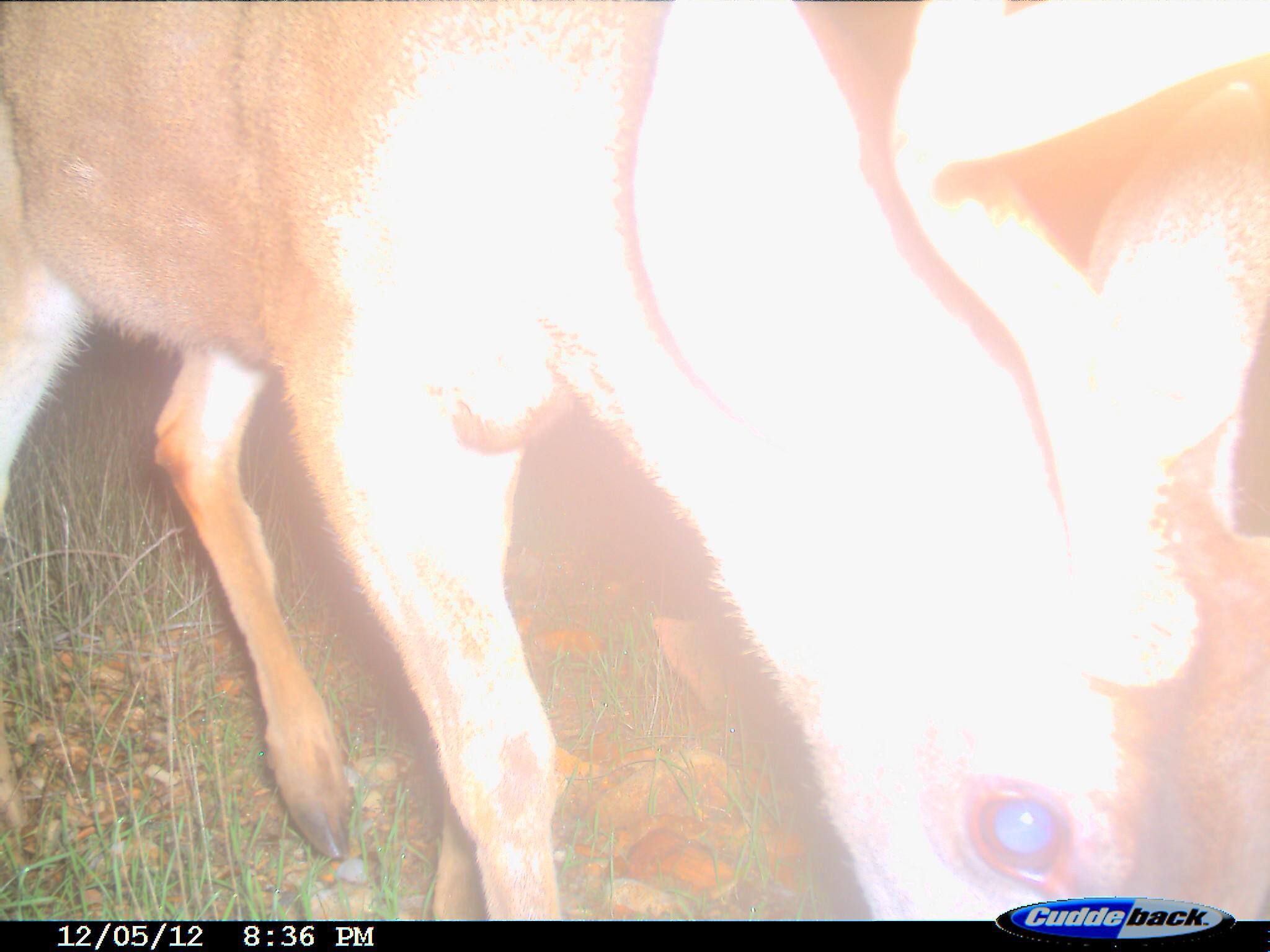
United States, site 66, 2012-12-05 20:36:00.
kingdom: Animalia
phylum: Chordata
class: Mammalia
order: Artiodactyla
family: Cervidae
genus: Odocoileus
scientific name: Odocoileus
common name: deer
Deer (Odocoileus).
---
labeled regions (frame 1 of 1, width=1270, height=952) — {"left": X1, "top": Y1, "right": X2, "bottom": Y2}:
deer: {"left": 2, "top": 0, "right": 1268, "bottom": 923}